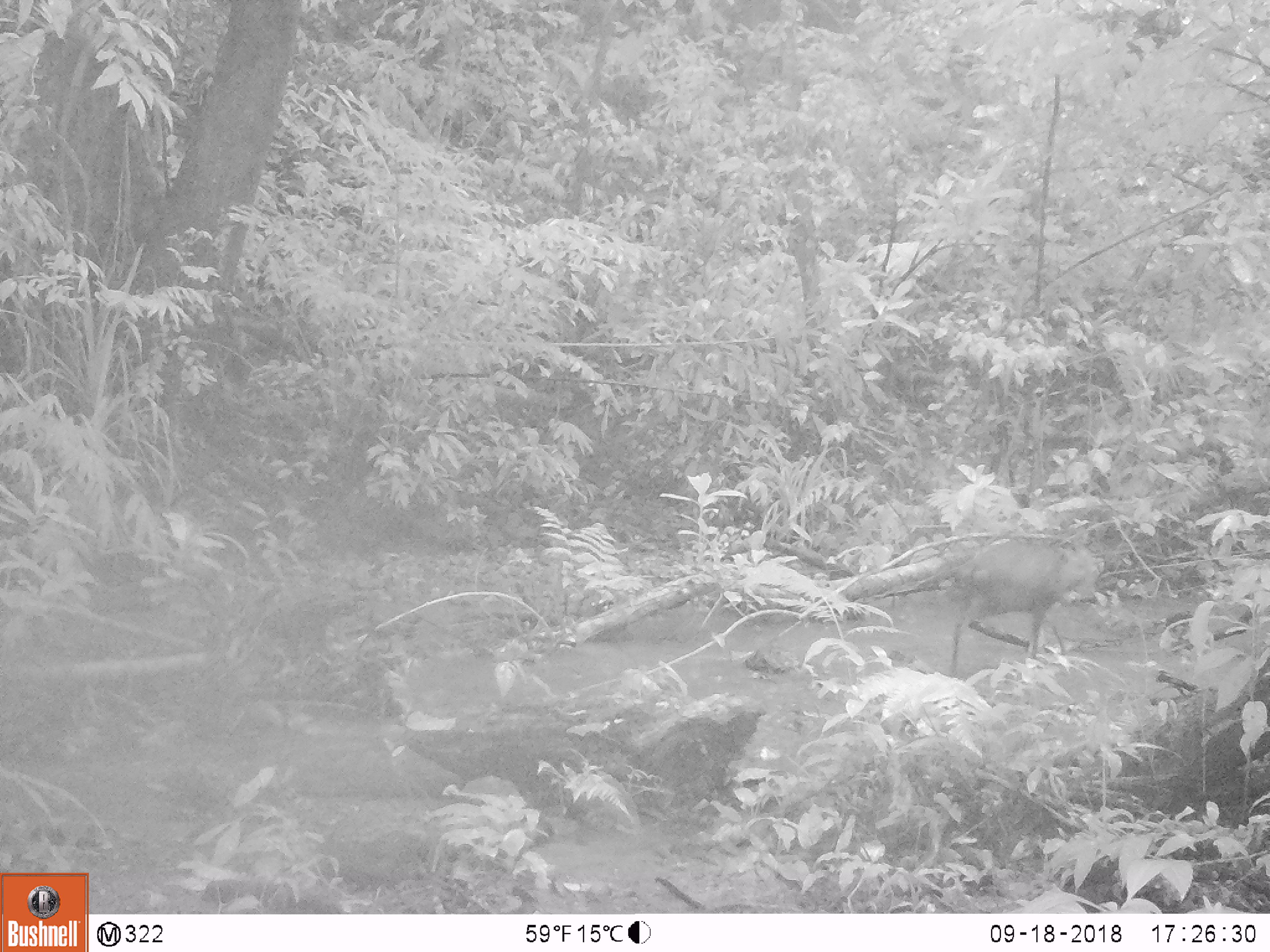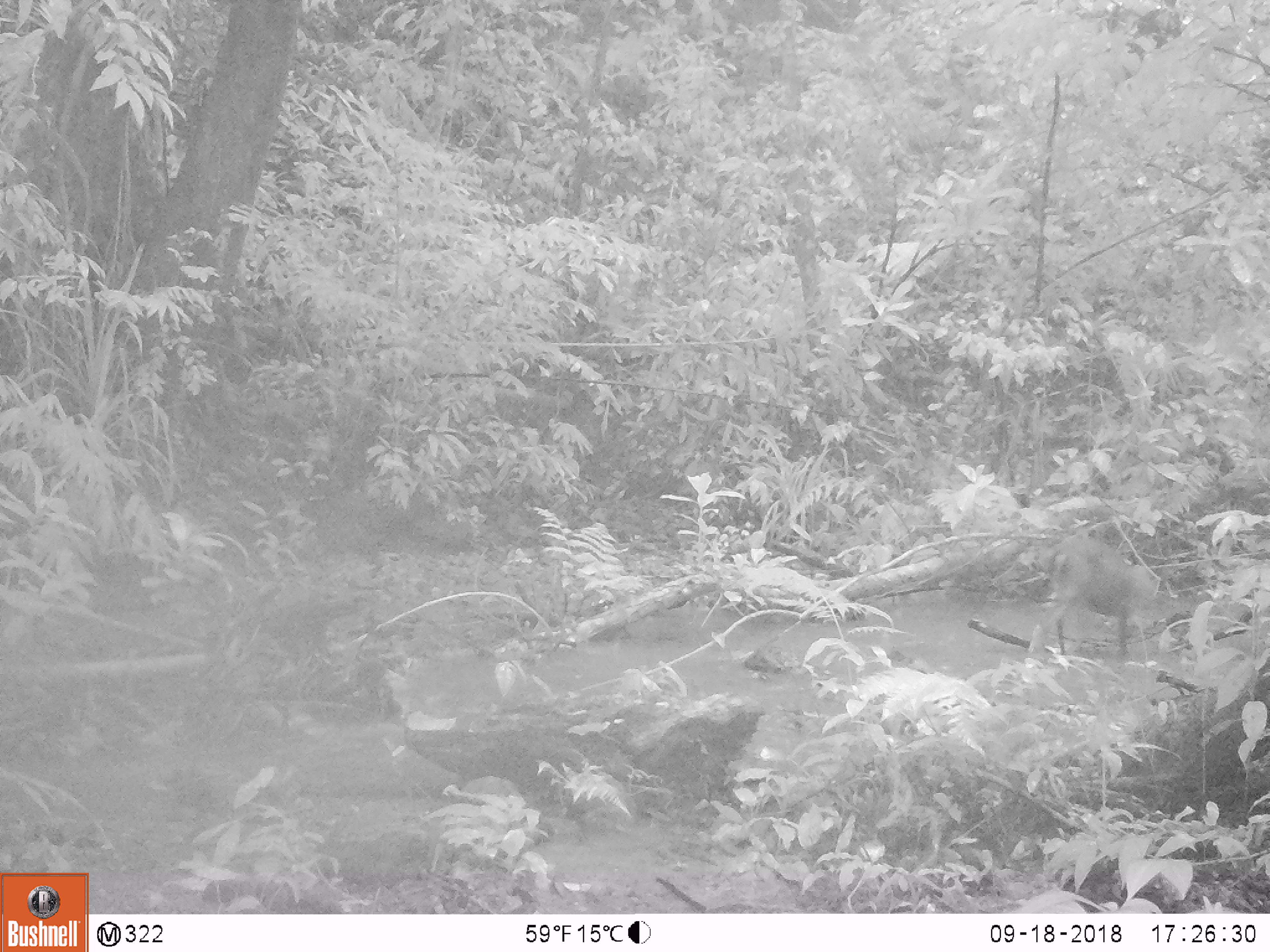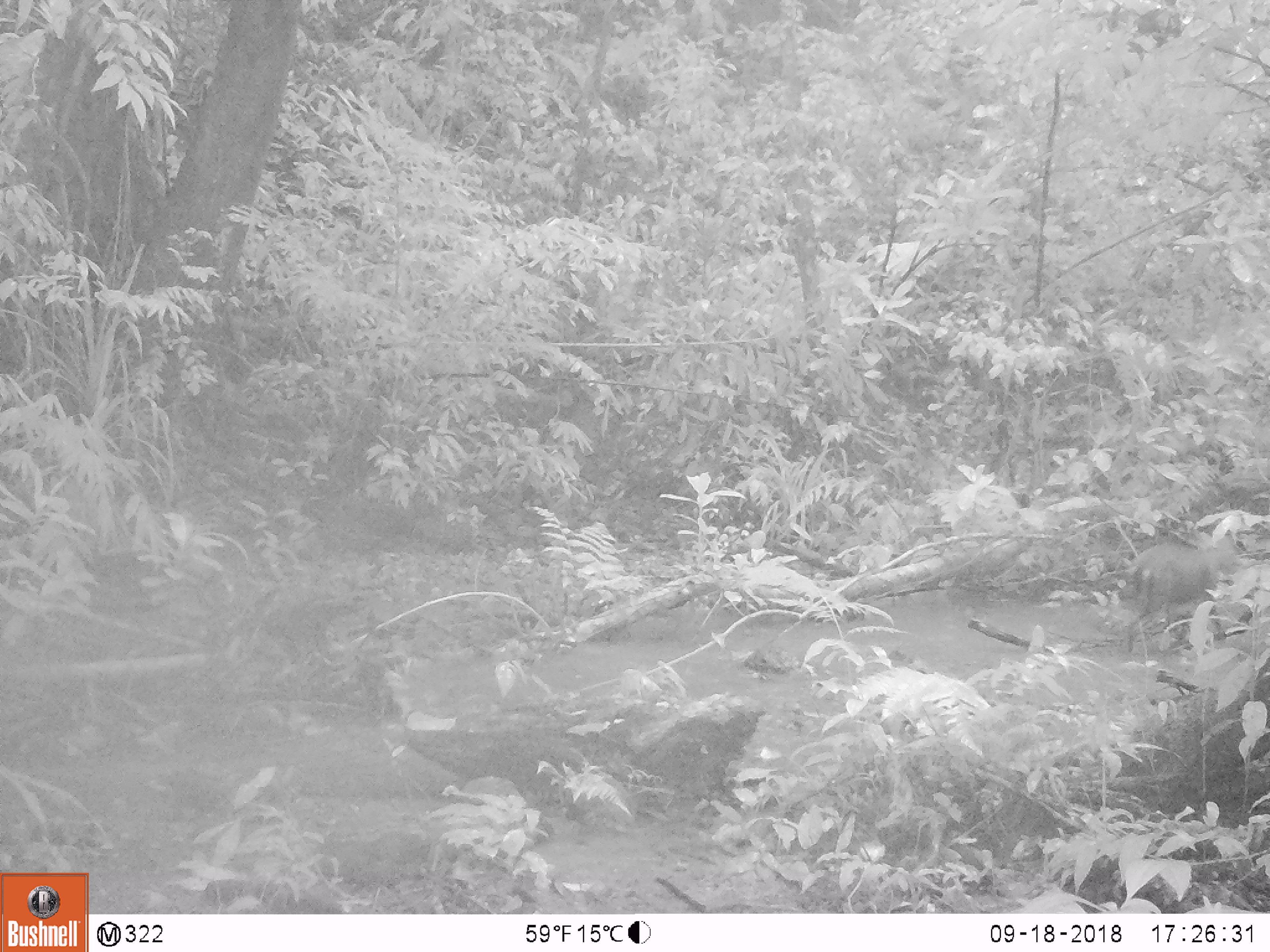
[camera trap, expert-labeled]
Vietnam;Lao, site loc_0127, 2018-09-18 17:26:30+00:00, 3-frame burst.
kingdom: Animalia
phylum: Chordata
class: Mammalia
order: Artiodactyla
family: Cervidae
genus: Muntiacus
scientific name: Muntiacus rooseveltorum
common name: roosevelt's muntjac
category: roosevelts muntjac group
Roosevelts muntjac group (roosevelt's muntjac) (Muntiacus rooseveltorum). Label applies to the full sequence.